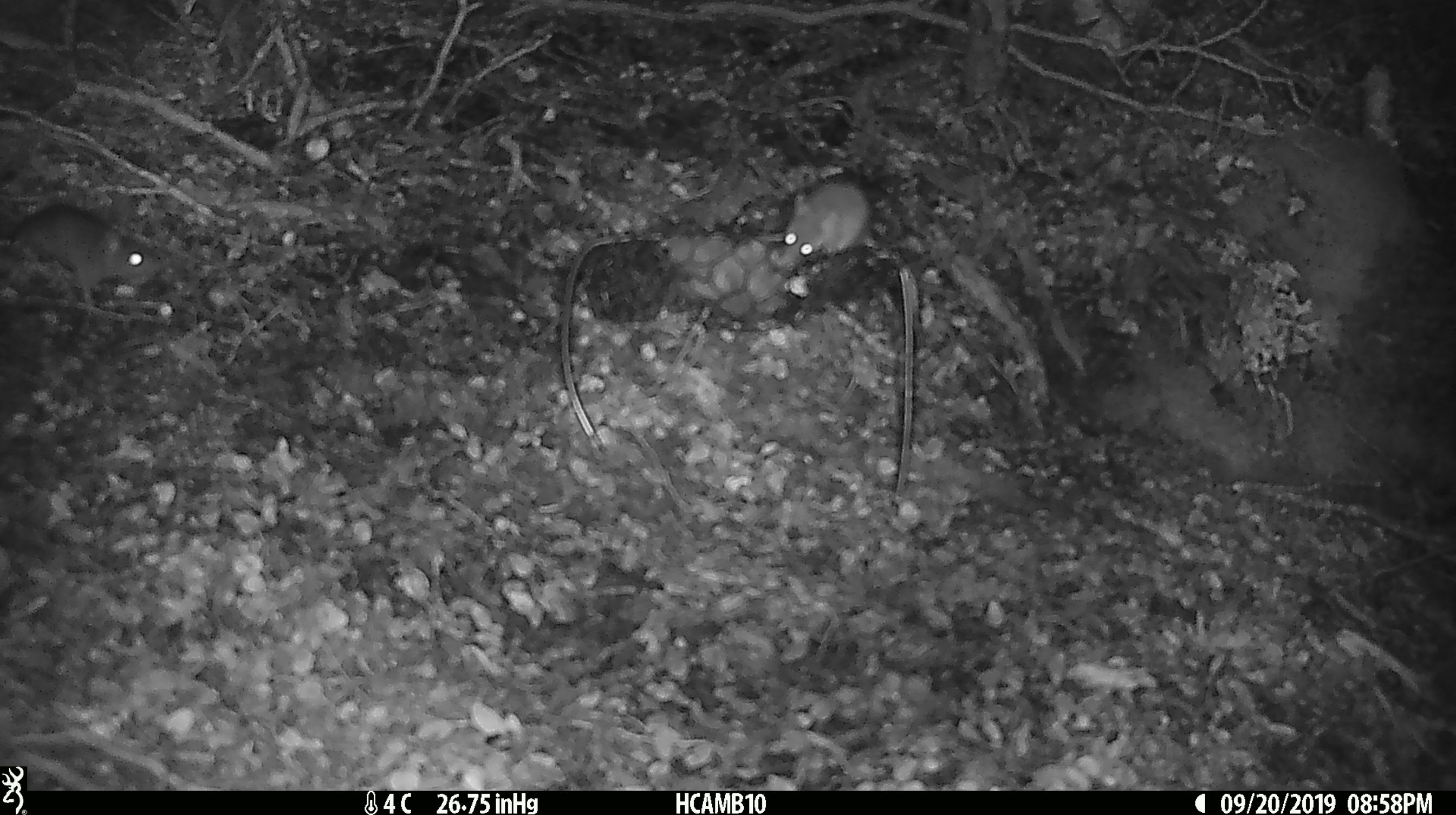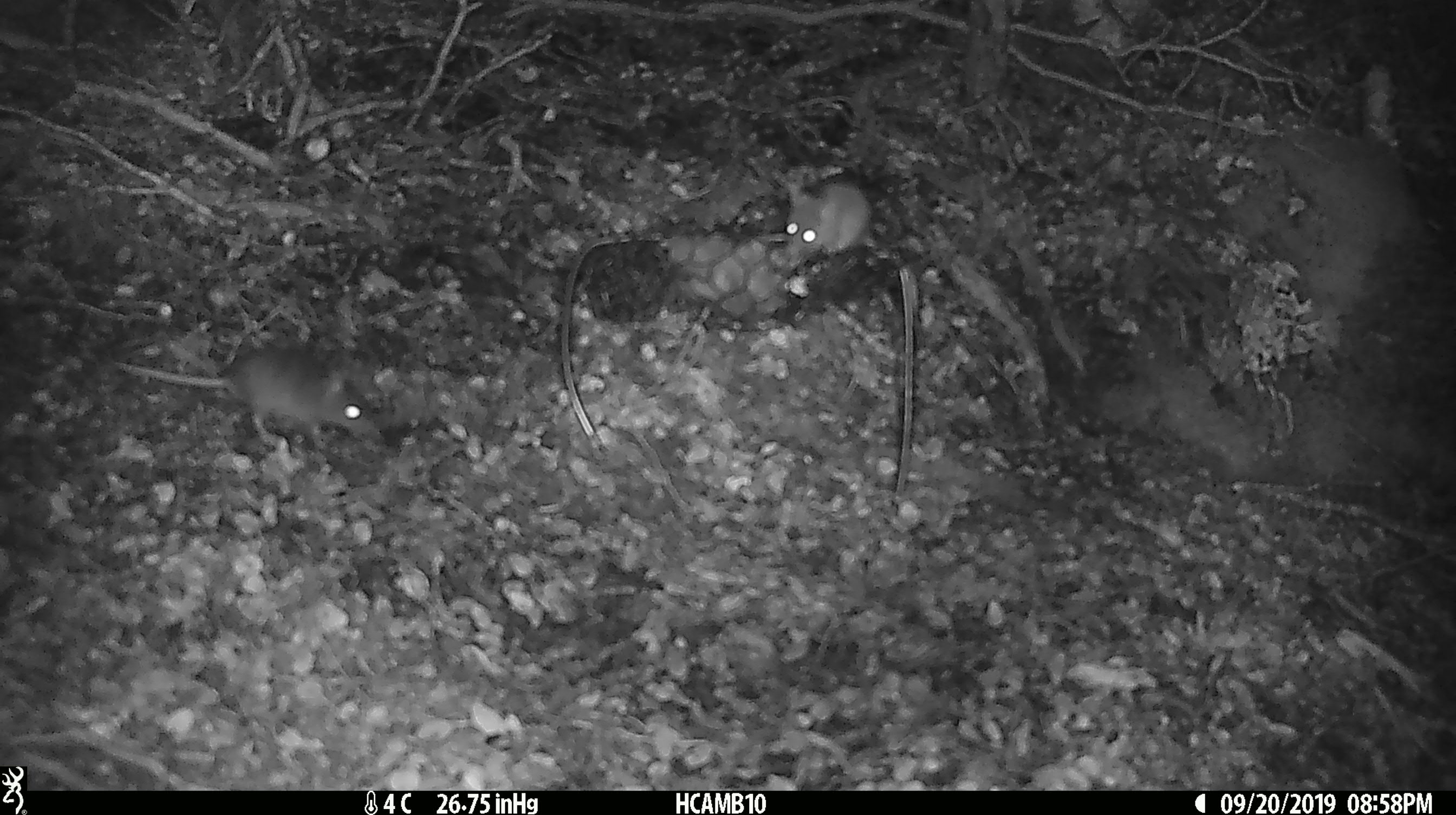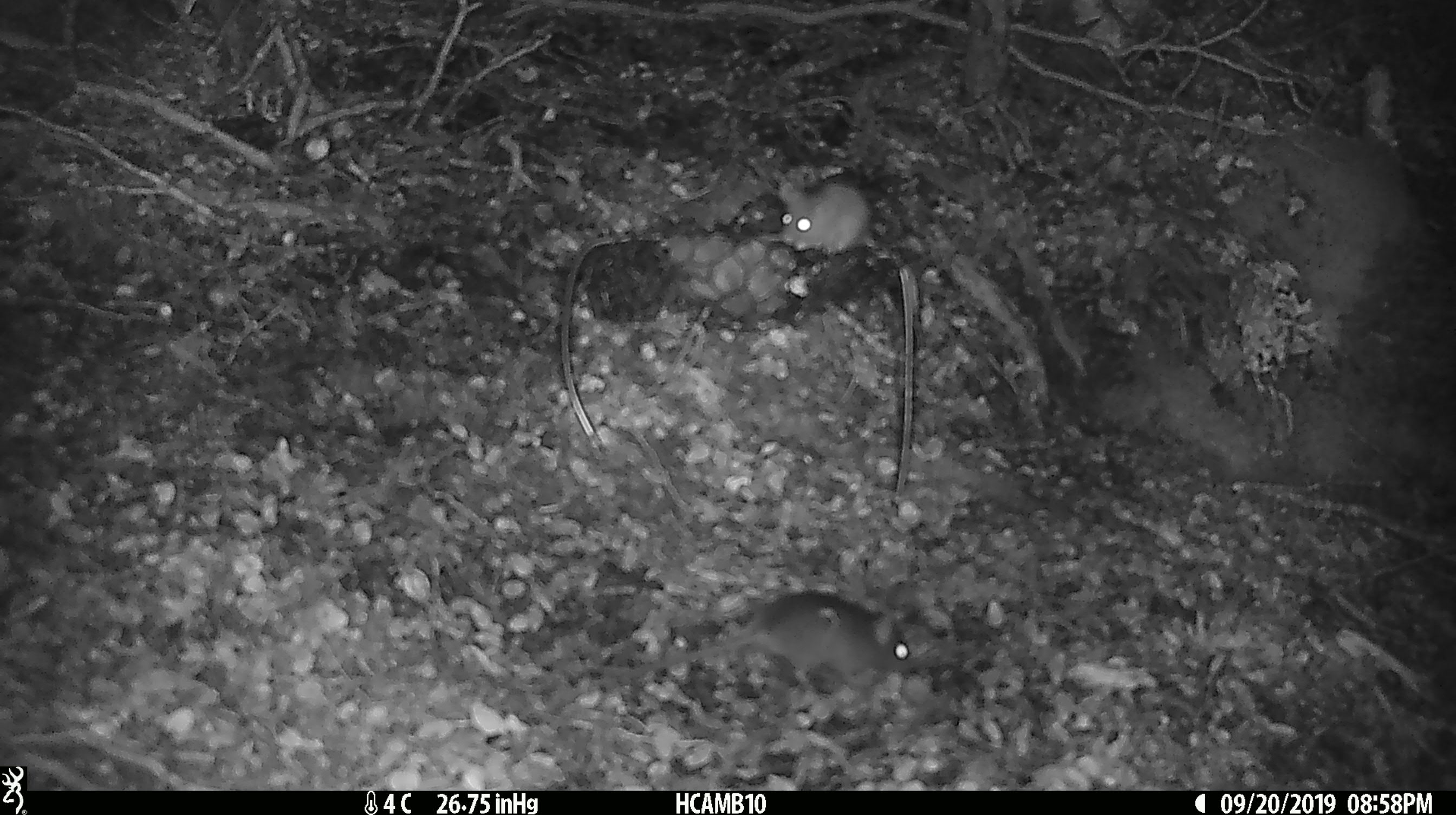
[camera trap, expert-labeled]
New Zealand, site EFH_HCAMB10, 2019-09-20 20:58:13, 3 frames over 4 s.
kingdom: Animalia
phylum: Chordata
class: Mammalia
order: Rodentia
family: Muridae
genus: Mus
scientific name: Mus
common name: mouse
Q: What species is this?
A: Mouse (Mus).